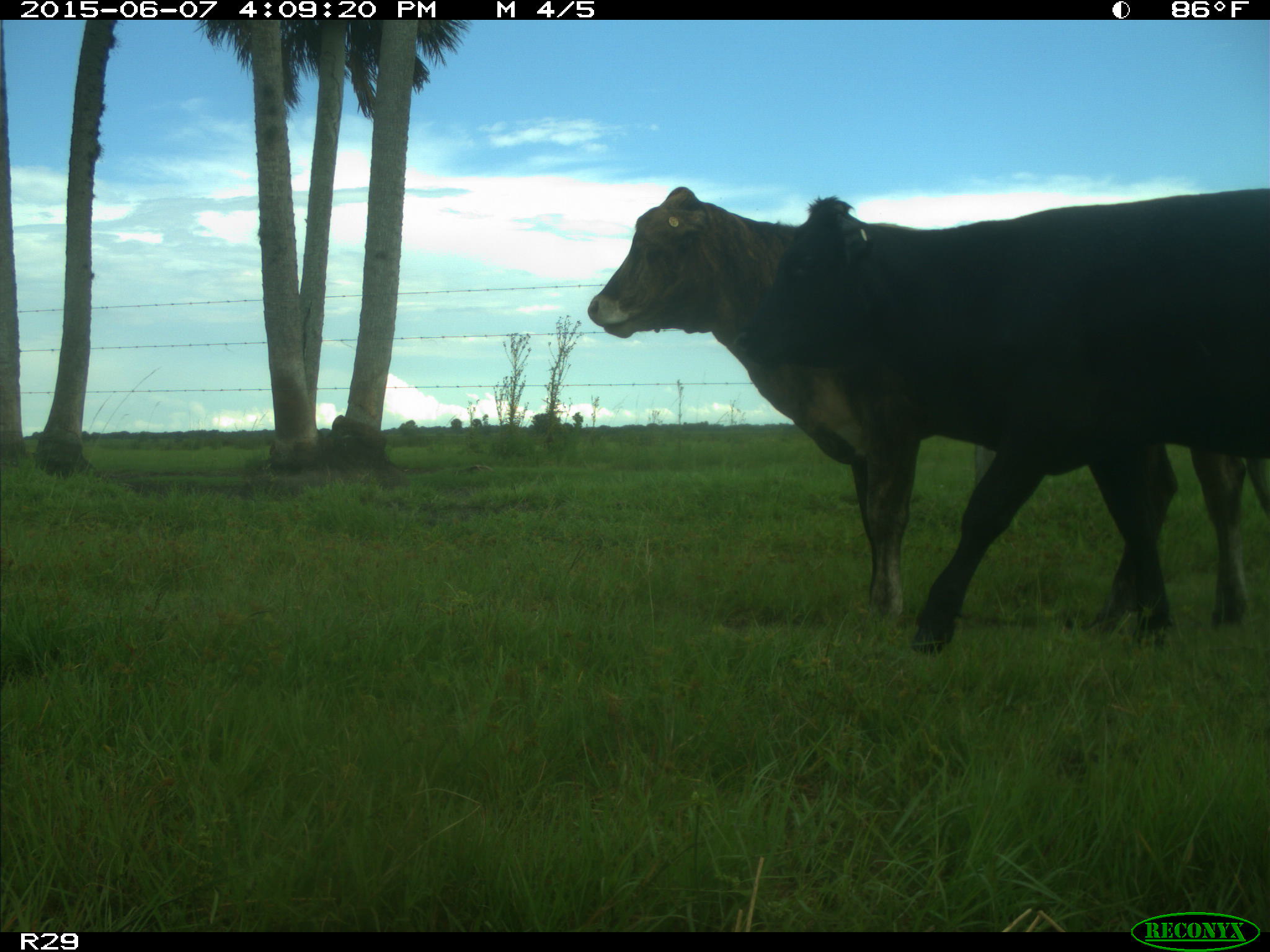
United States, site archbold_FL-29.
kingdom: Animalia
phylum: Chordata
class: Mammalia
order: Artiodactyla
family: Bovidae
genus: Bos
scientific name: Bos taurus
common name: domestic cow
Bos taurus (domestic cow).